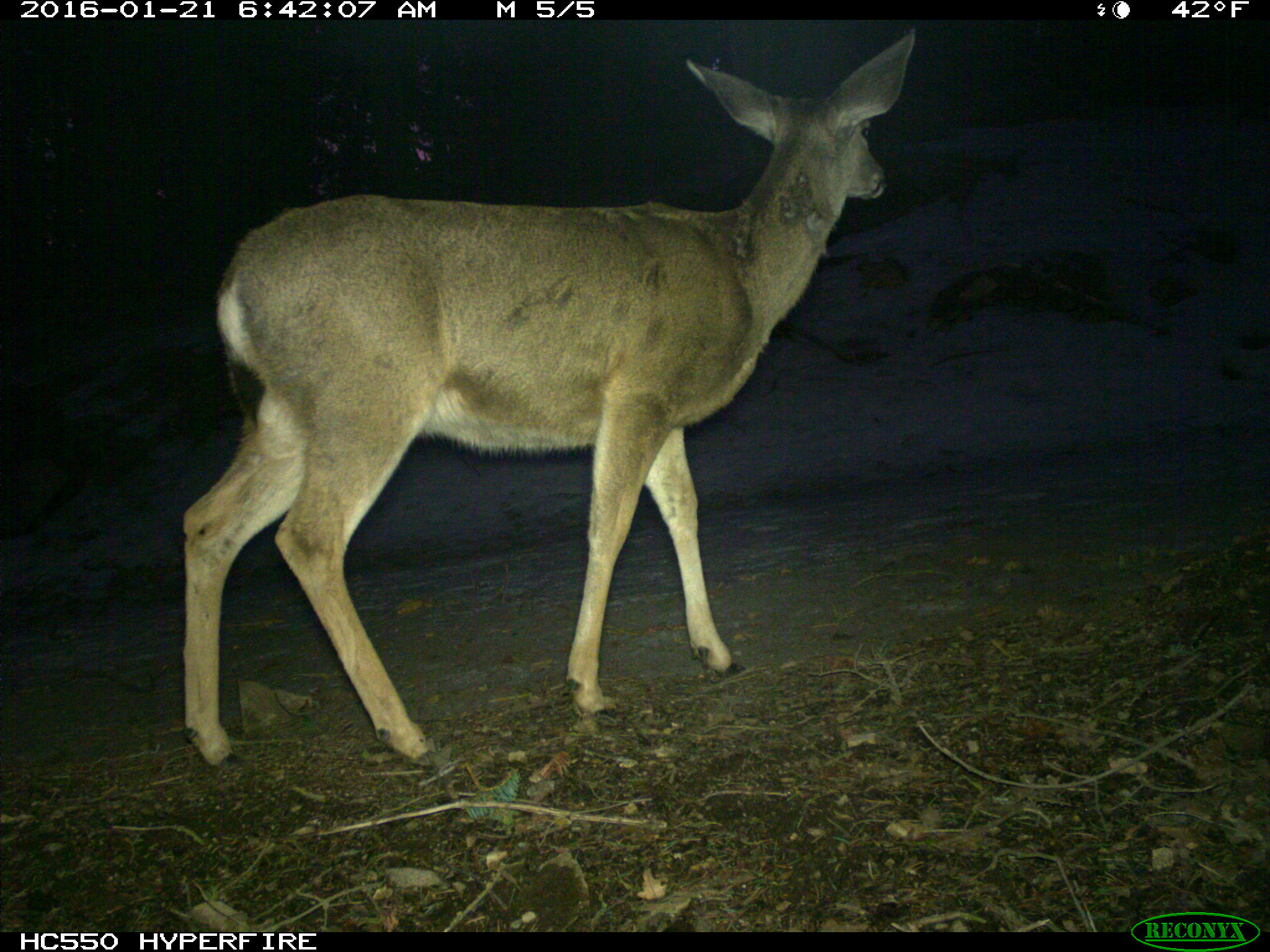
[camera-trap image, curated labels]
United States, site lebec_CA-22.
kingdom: Animalia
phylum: Chordata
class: Mammalia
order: Artiodactyla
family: Cervidae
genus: Odocoileus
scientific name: Odocoileus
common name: deer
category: unidentified deer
Unidentified deer (deer) (Odocoileus).